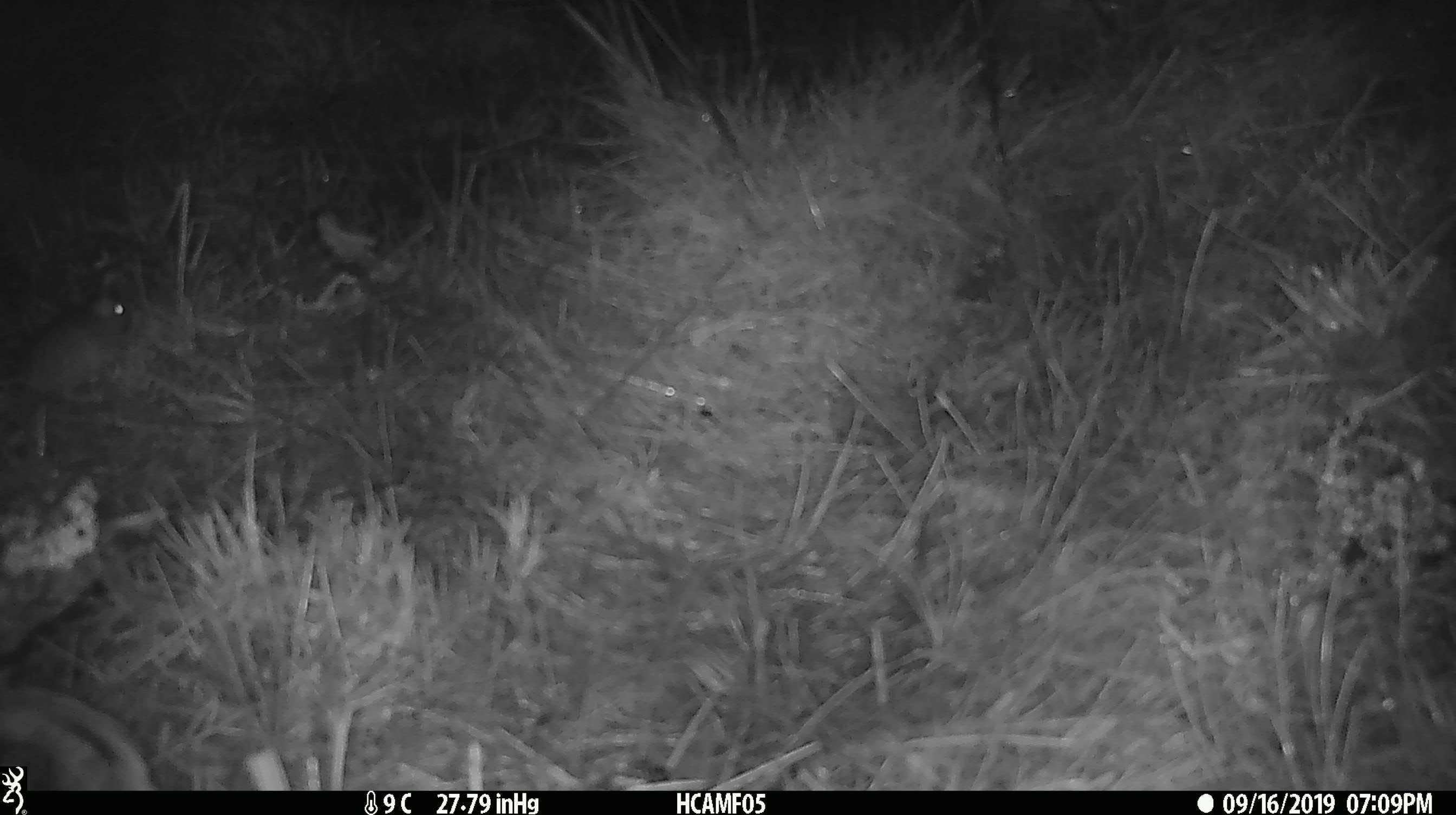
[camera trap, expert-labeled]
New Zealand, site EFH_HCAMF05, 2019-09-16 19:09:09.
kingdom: Animalia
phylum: Chordata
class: Mammalia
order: Rodentia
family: Muridae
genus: Mus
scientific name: Mus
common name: mouse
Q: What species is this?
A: Mouse (Mus).